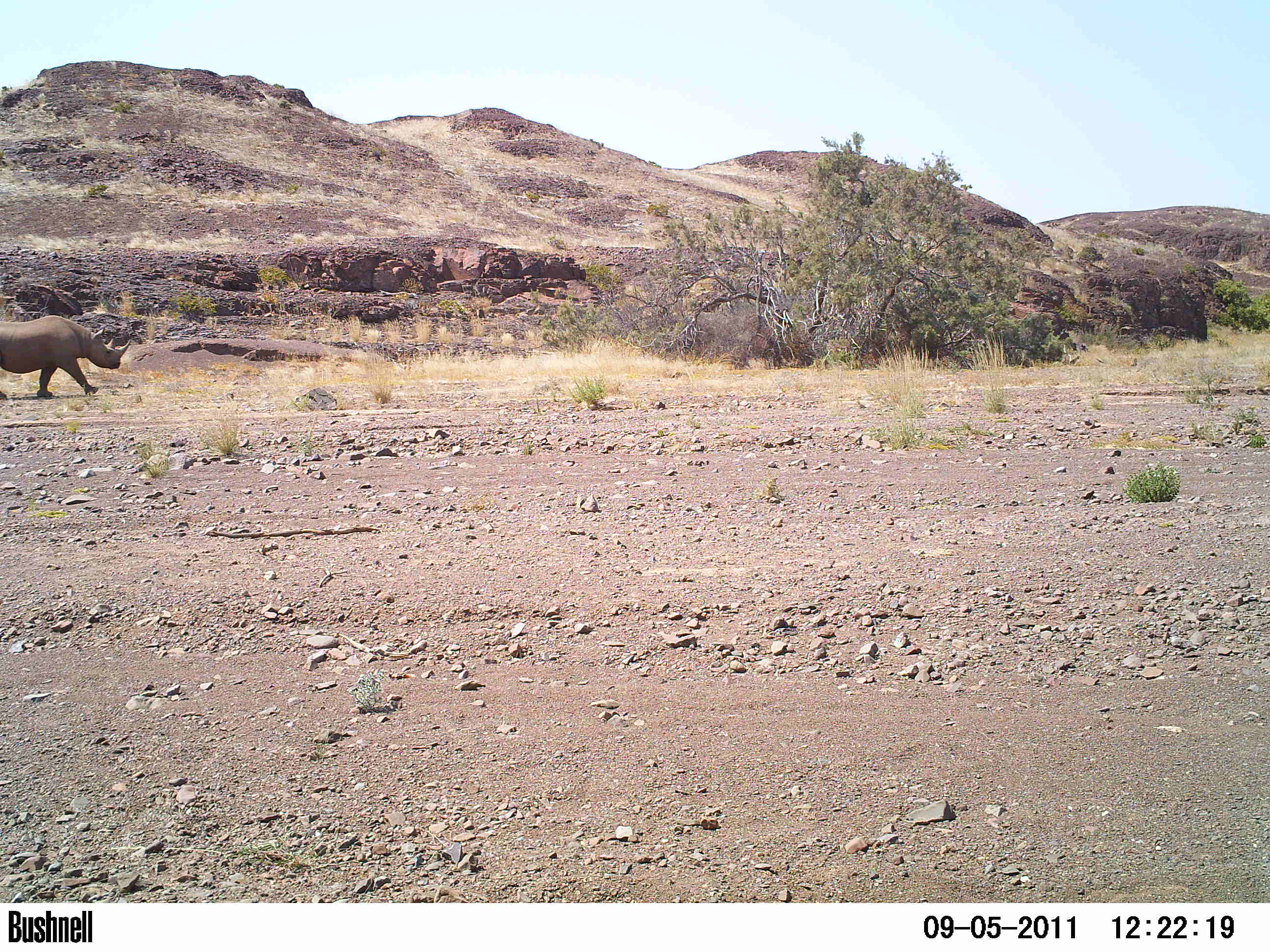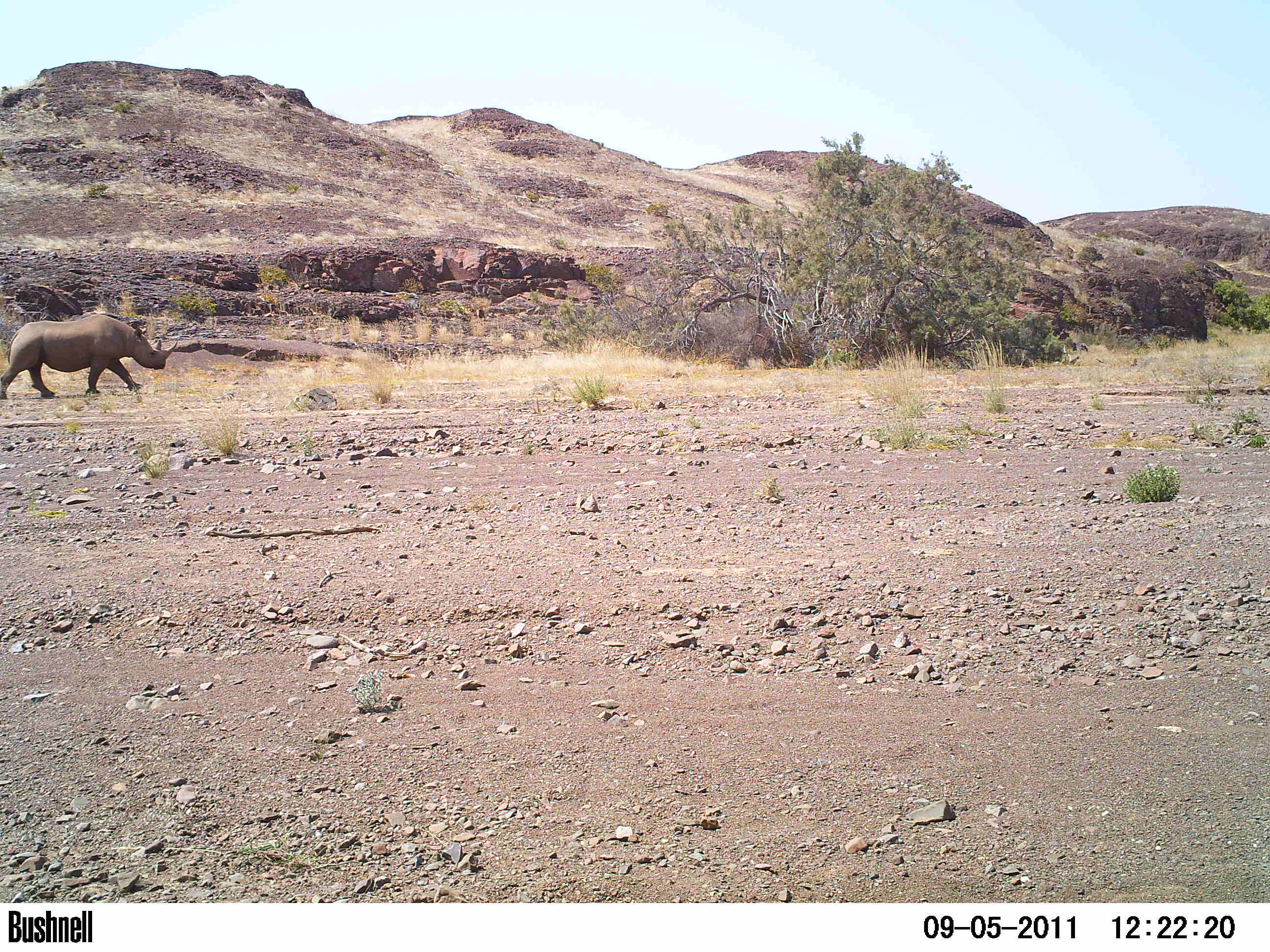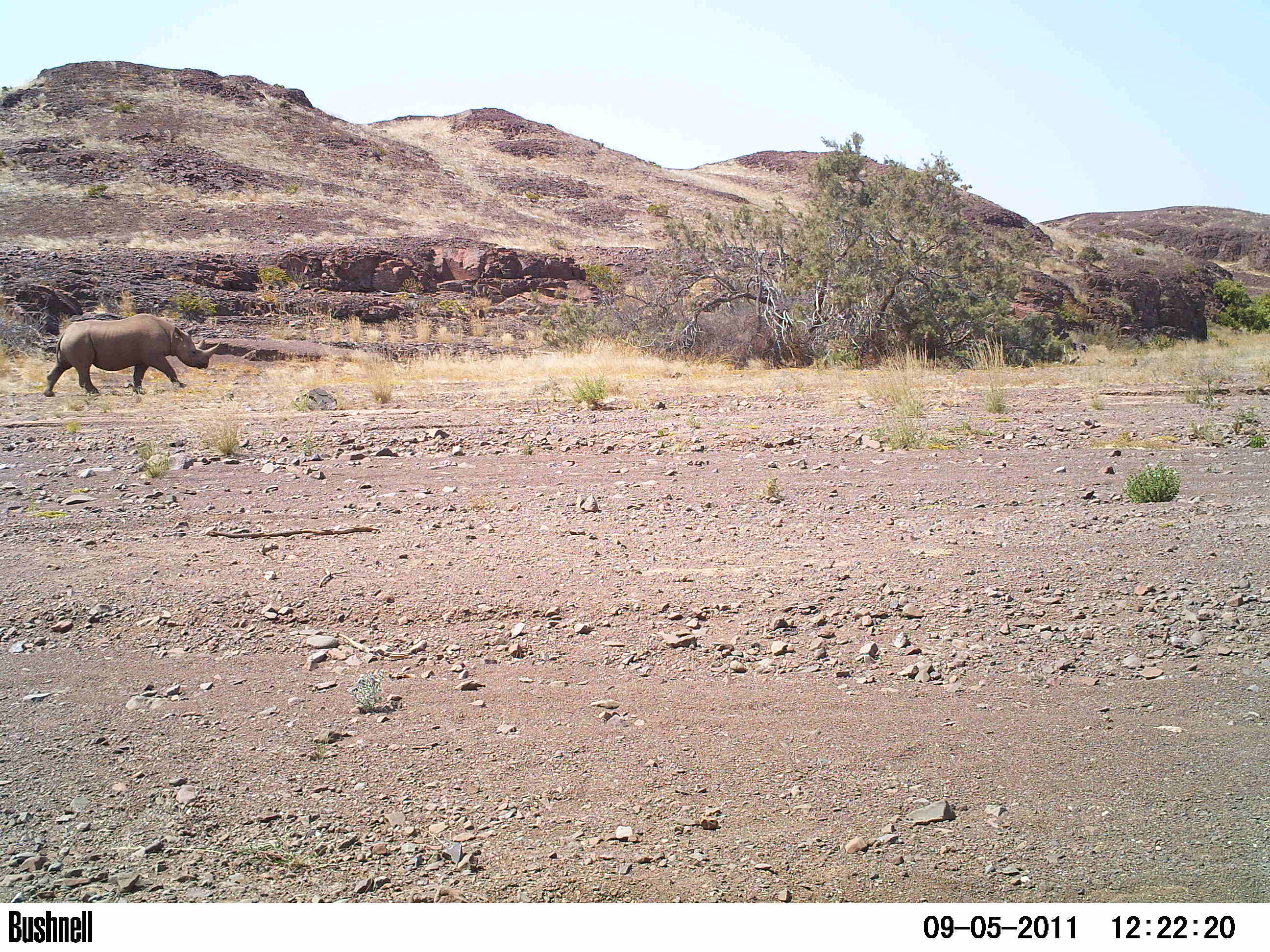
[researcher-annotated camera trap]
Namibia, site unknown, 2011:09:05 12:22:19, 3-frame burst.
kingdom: Animalia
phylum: Chordata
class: Mammalia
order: Perissodactyla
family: Rhinocerotidae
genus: Diceros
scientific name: Diceros bicornis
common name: black rhinoceros